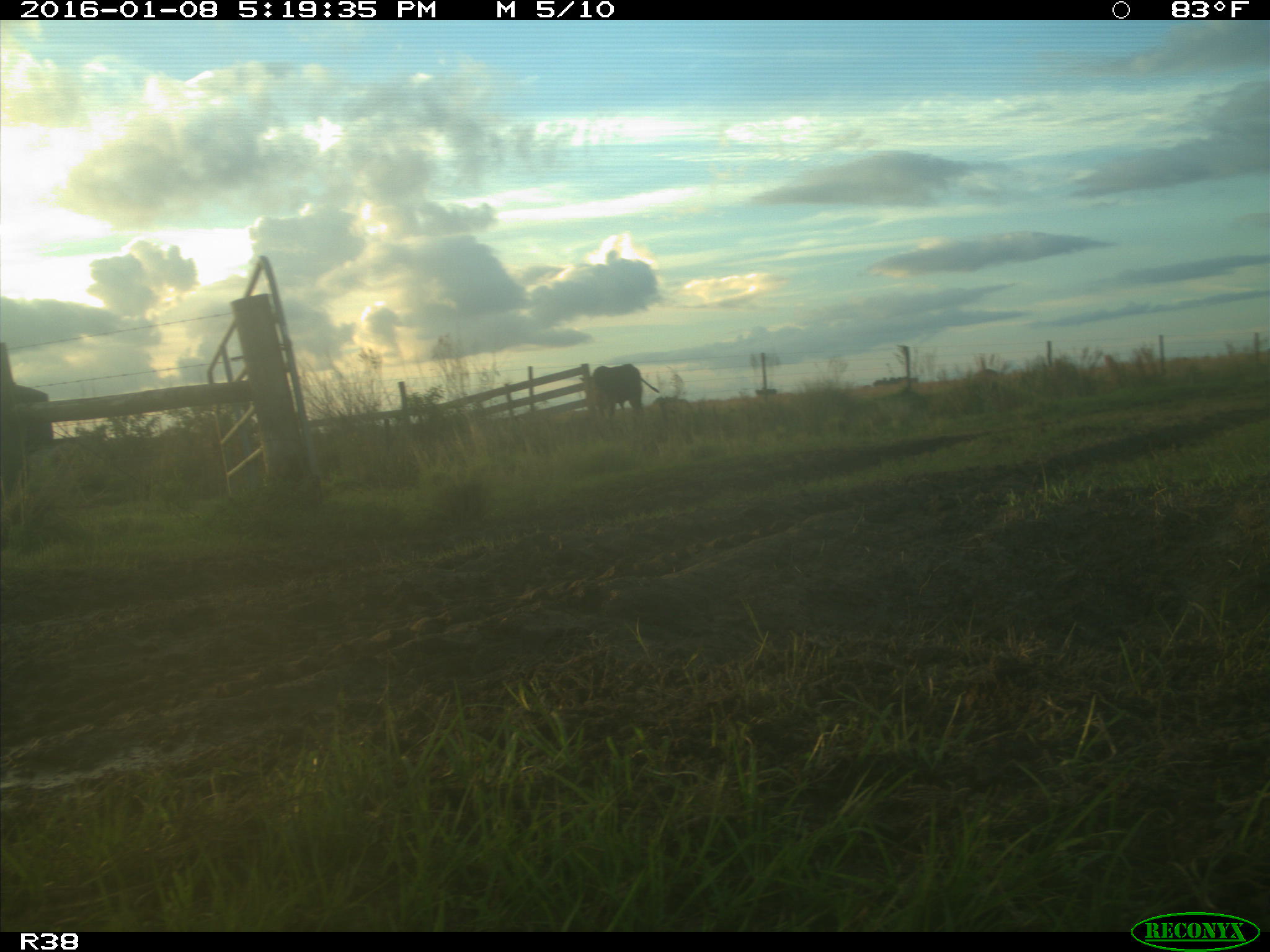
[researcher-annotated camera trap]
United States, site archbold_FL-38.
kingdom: Animalia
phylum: Chordata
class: Mammalia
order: Artiodactyla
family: Bovidae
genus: Bos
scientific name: Bos taurus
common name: domestic cow